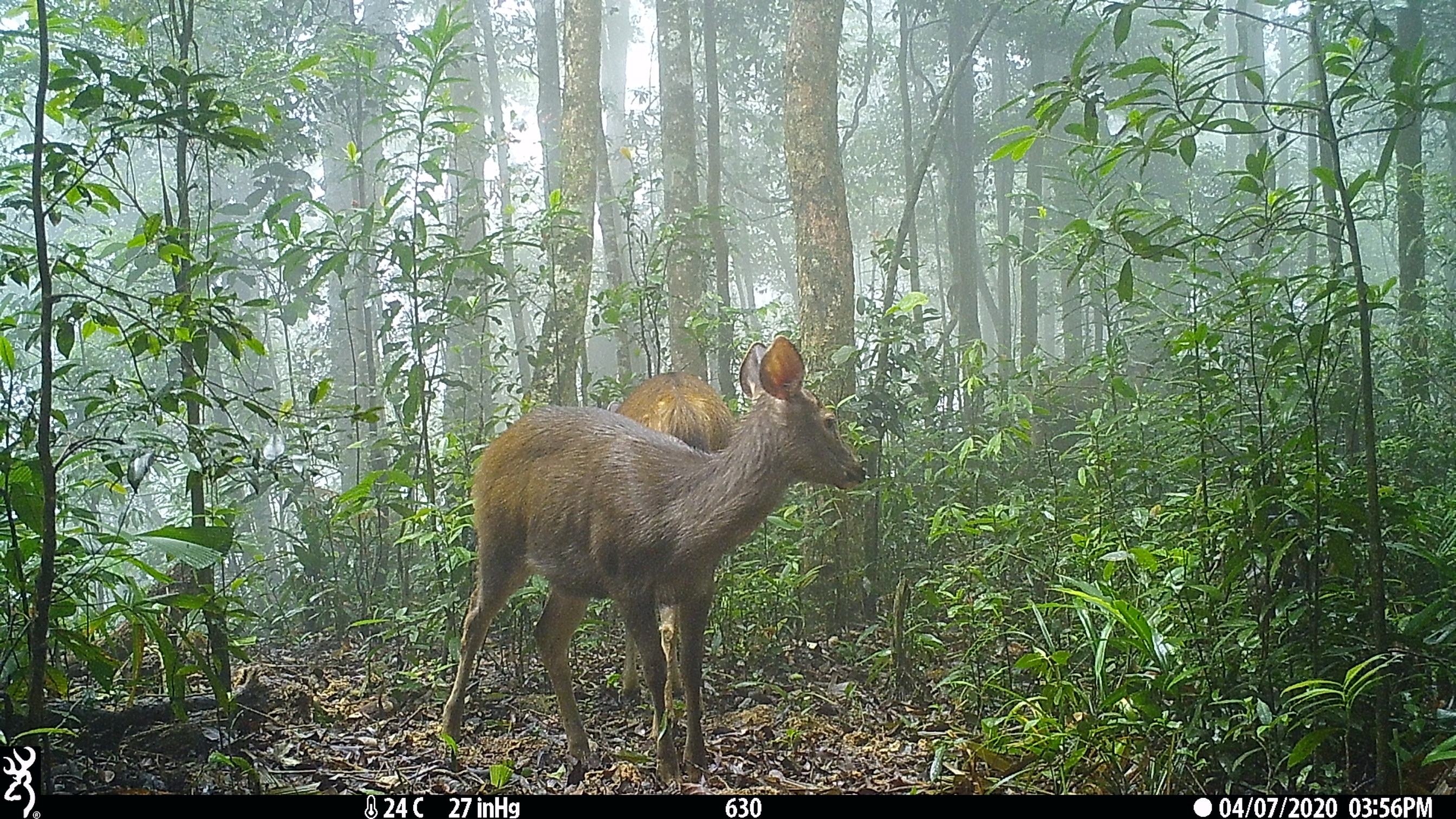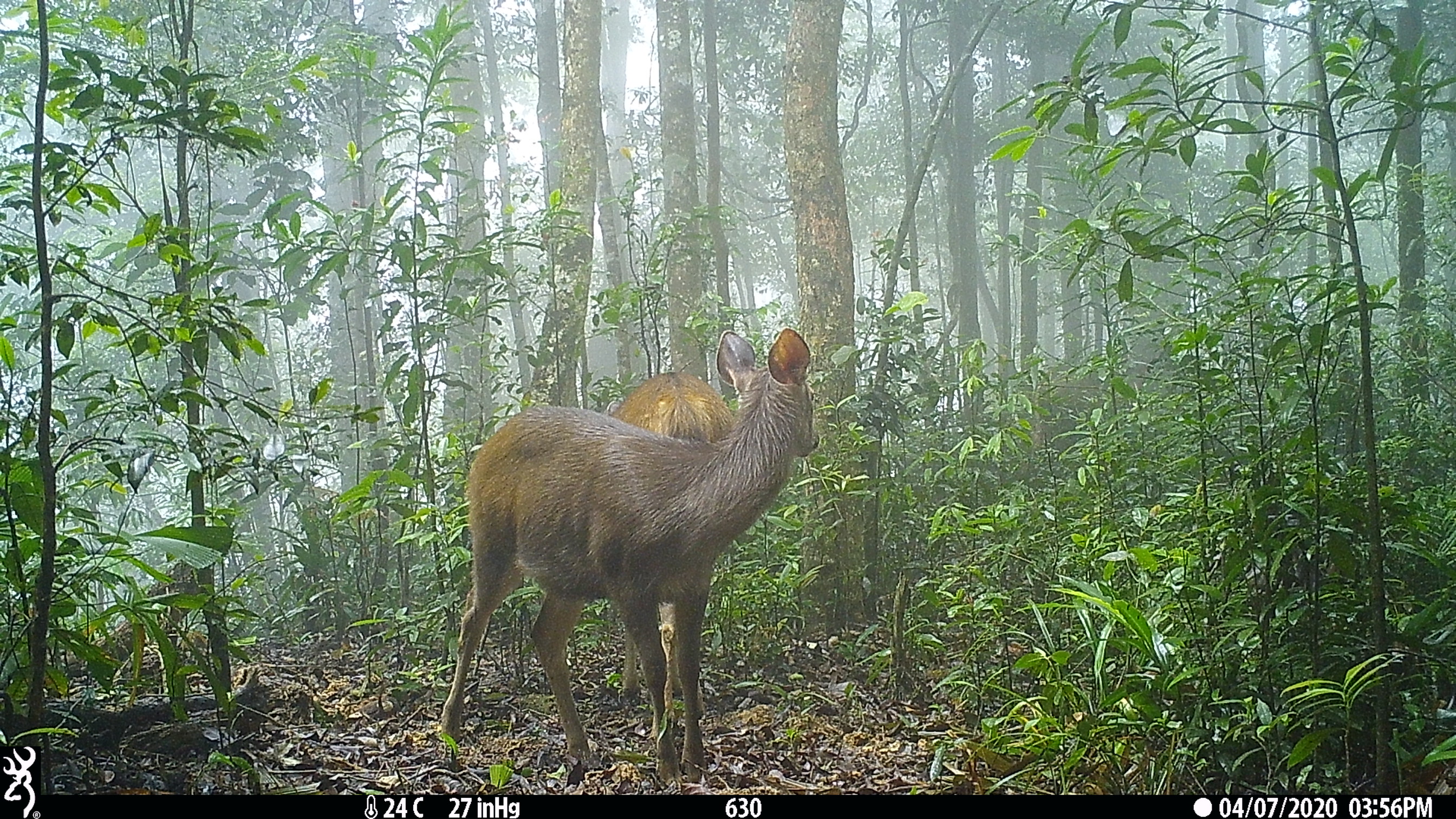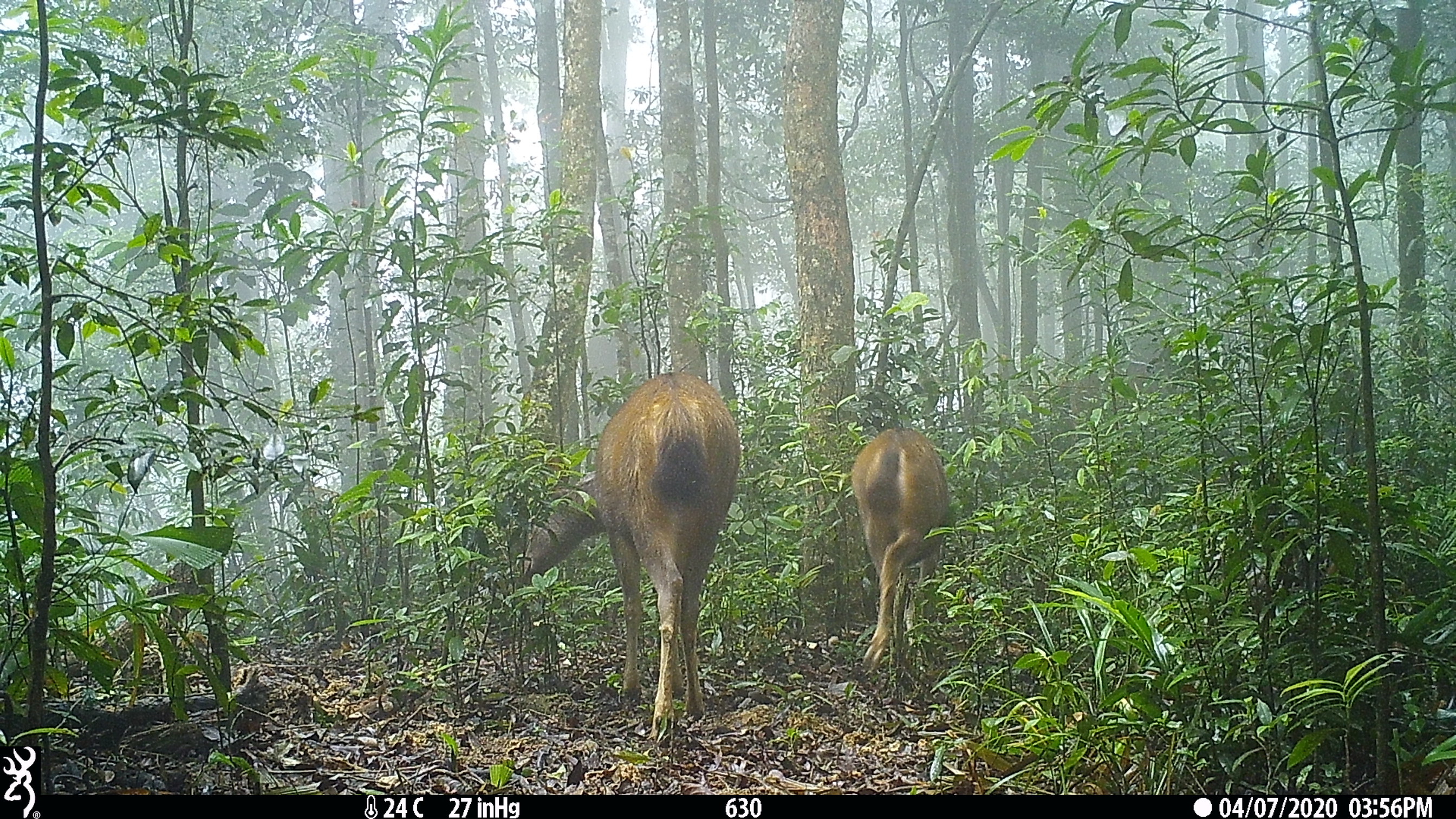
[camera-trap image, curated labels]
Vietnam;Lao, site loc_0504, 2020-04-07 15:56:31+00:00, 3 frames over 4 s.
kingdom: Animalia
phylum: Chordata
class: Mammalia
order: Artiodactyla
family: Cervidae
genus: Rusa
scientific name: Rusa unicolor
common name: sambar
Sambar (Rusa unicolor). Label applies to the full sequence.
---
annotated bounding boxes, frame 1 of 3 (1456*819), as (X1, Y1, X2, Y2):
sambar: (436, 334, 869, 788); (603, 368, 736, 701)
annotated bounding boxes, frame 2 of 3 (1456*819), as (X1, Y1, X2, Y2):
sambar: (436, 324, 821, 788); (603, 368, 736, 701)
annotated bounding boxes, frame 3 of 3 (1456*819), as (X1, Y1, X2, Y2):
sambar: (518, 367, 743, 746); (849, 424, 951, 674)